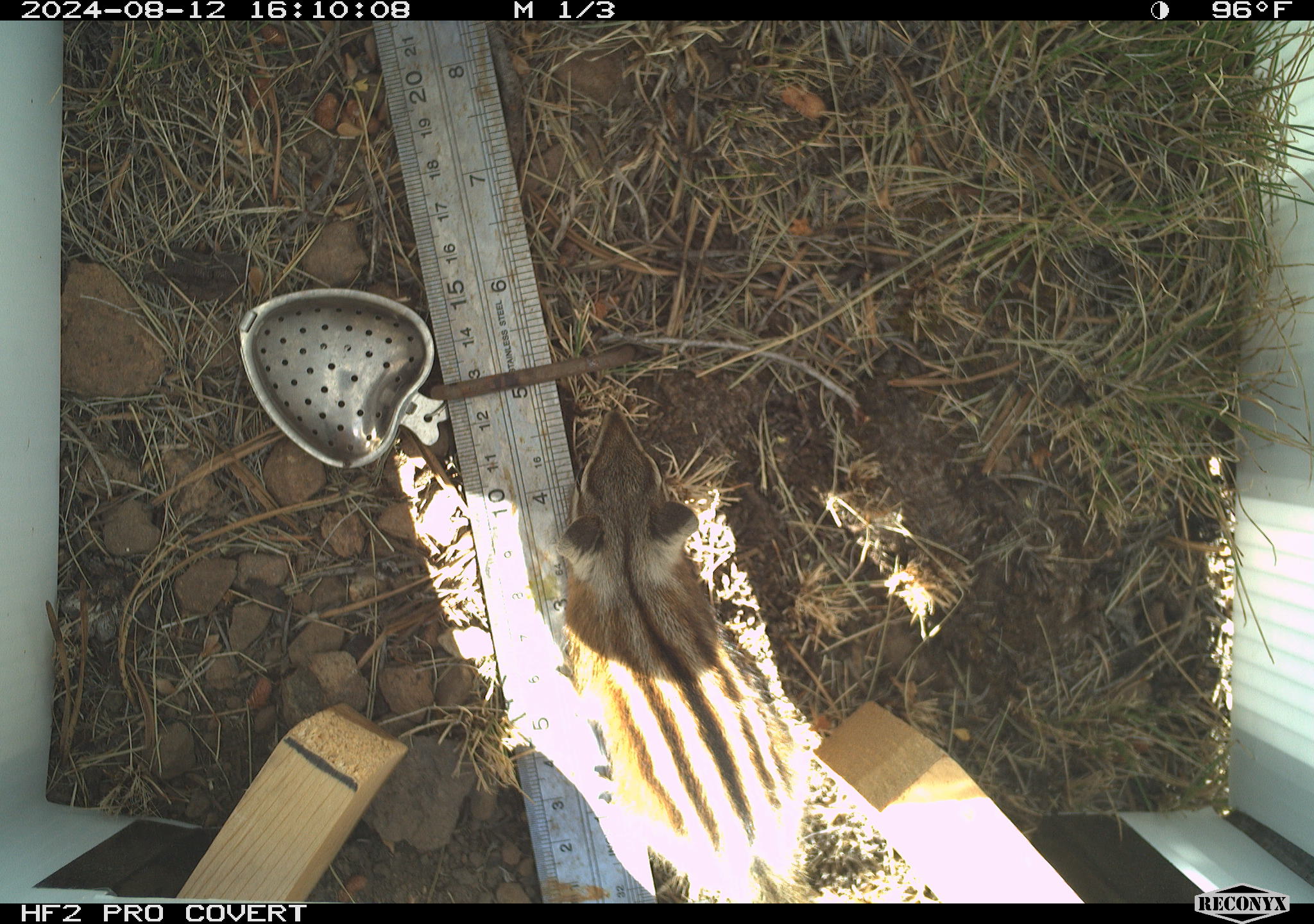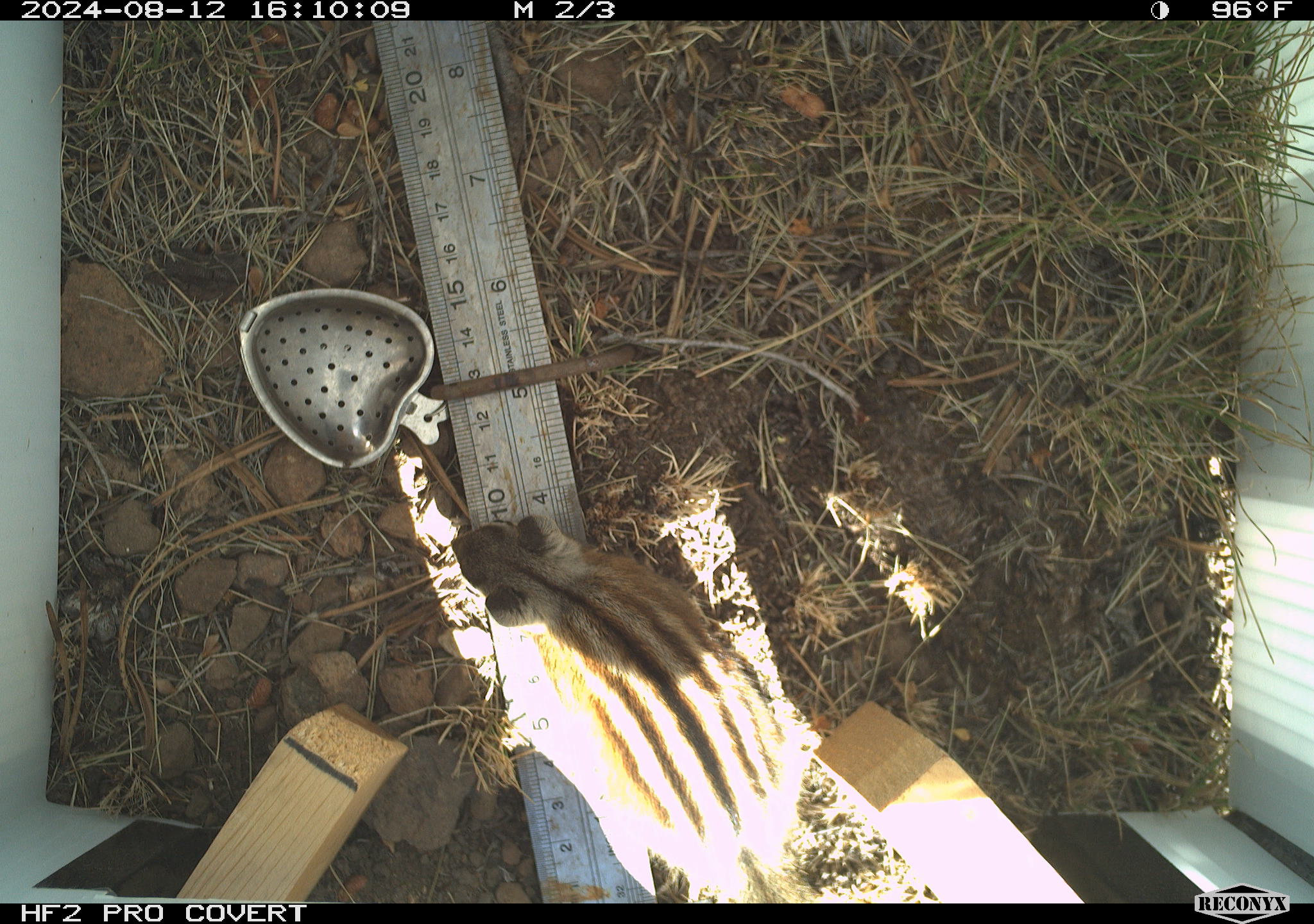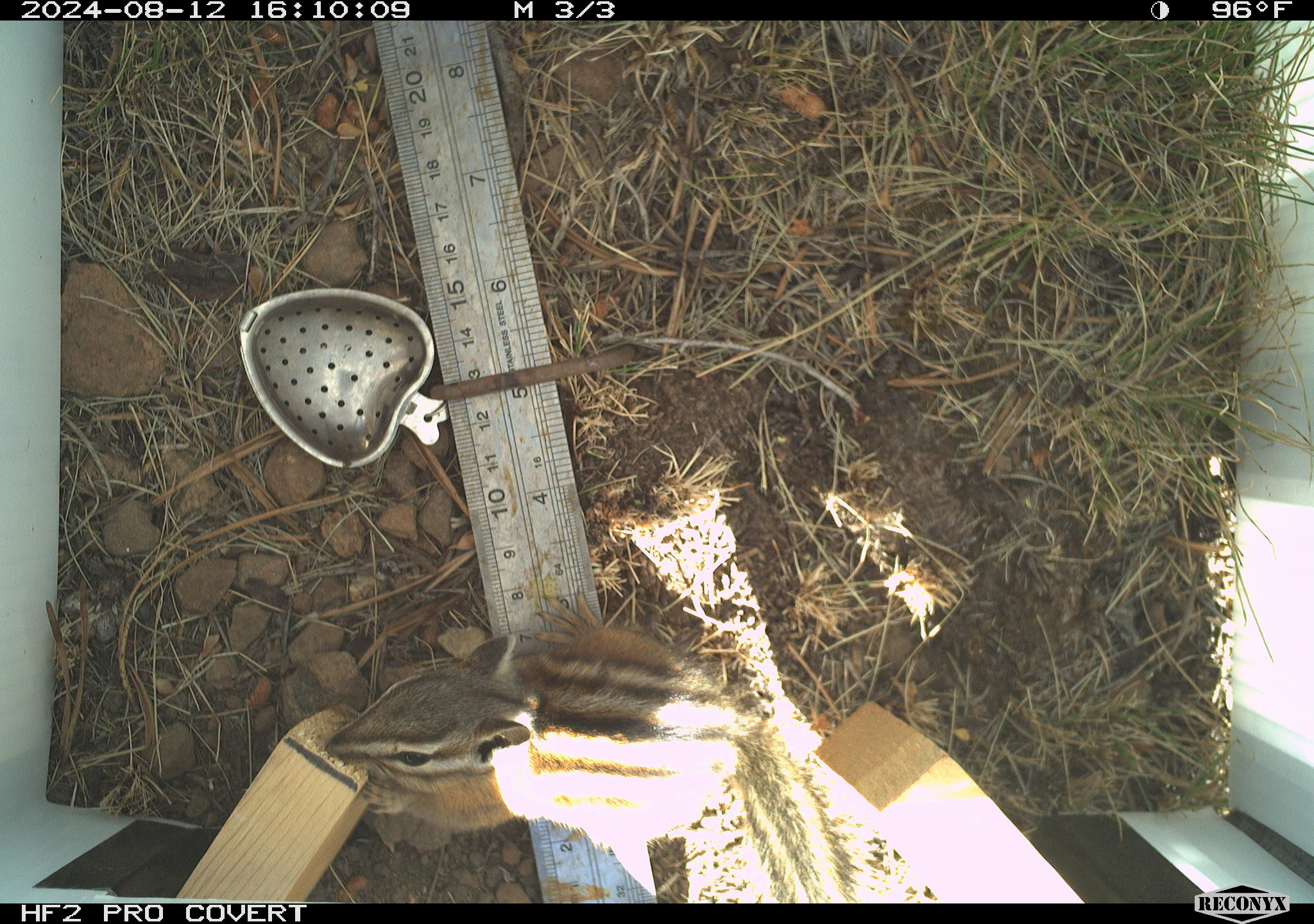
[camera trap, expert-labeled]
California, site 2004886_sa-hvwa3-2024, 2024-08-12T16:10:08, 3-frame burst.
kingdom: Animalia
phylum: Chordata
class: Mammalia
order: Rodentia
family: Sciuridae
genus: Neotamias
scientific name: Neotamias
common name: western chipmunks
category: neotamias species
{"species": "neotamias species (western chipmunks) (Neotamias)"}